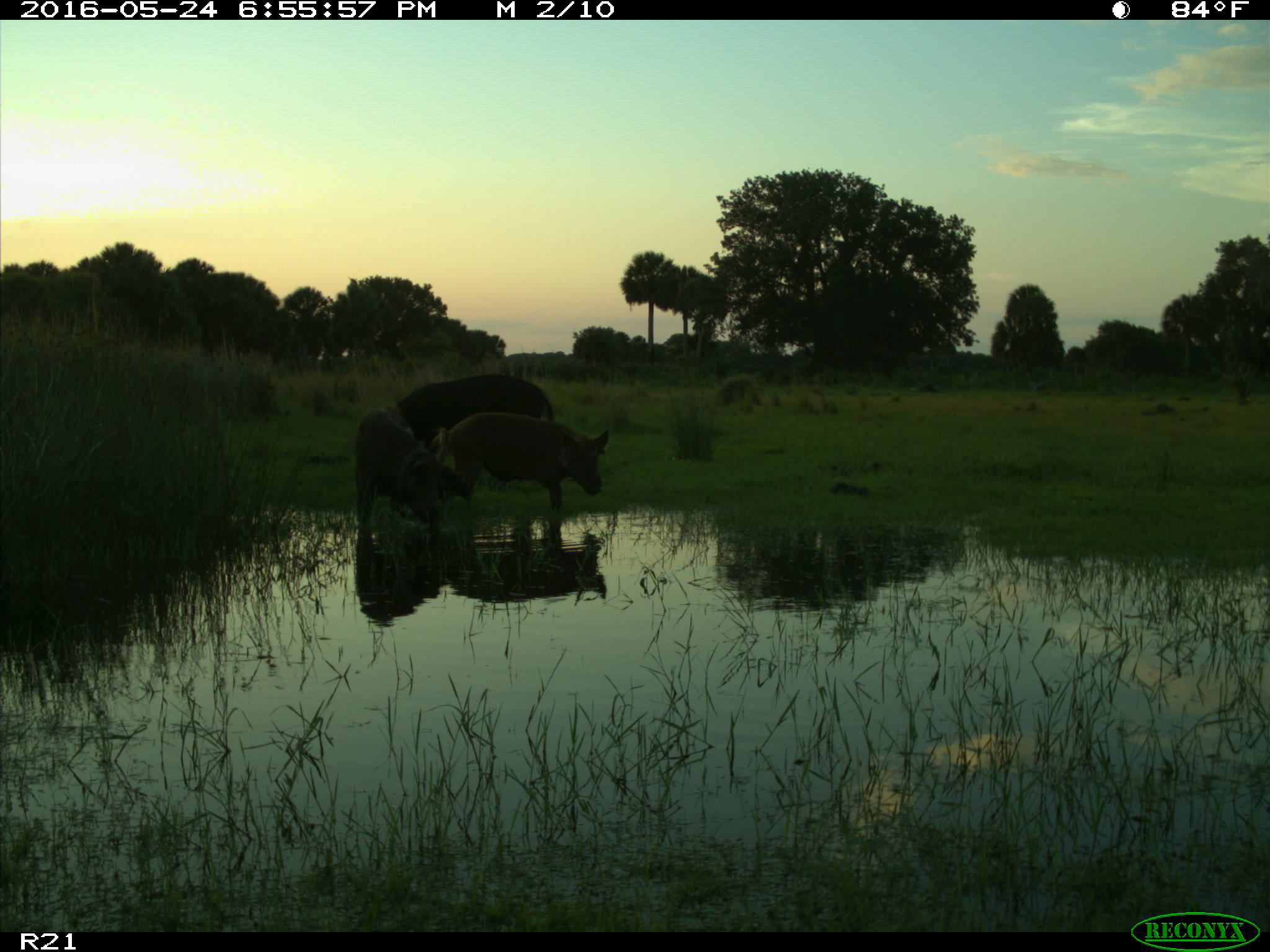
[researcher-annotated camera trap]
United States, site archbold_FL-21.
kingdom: Animalia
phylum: Chordata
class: Mammalia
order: Artiodactyla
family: Suidae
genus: Sus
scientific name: Sus scrofa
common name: wild boar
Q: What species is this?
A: Sus scrofa (wild boar).